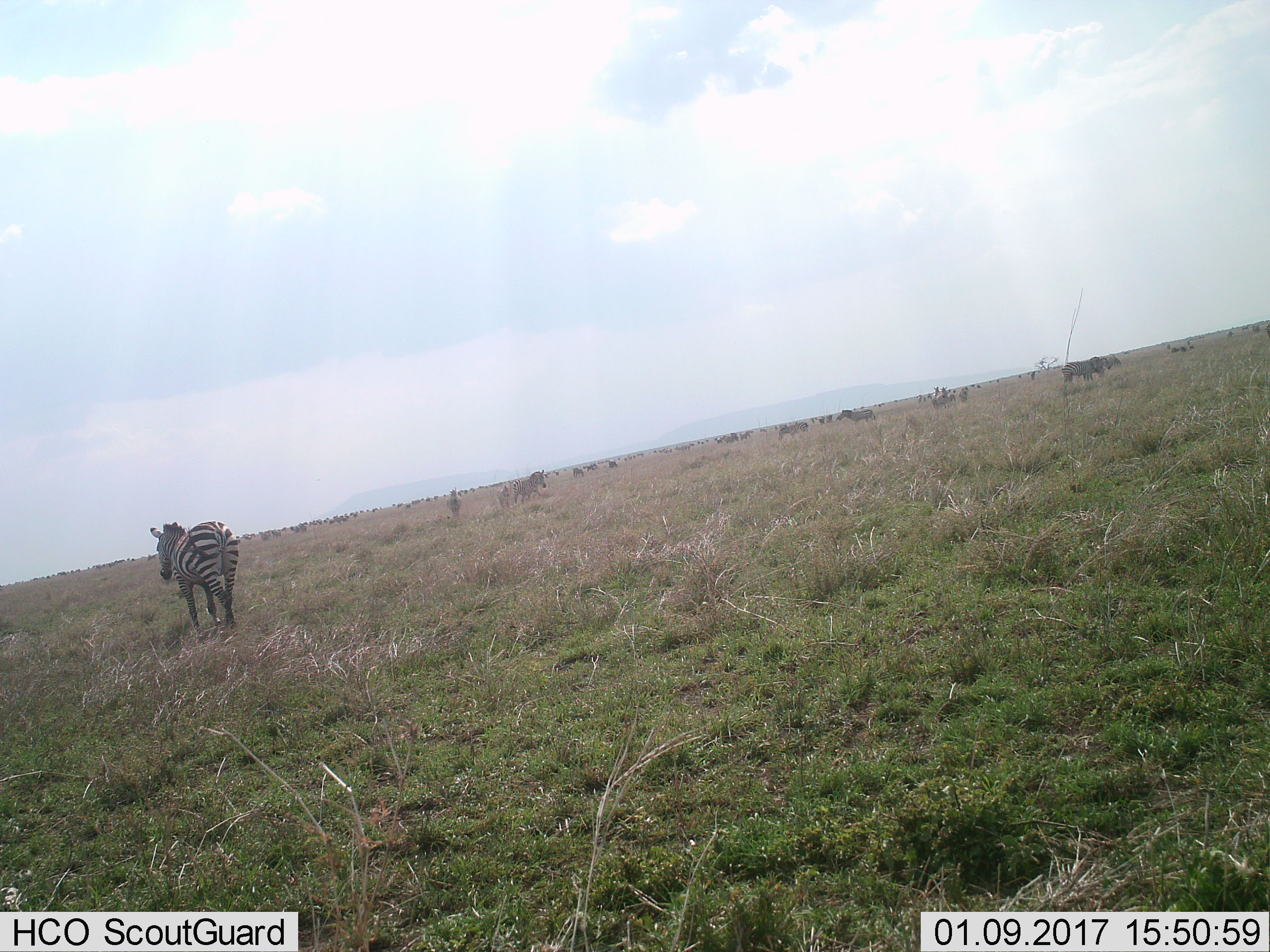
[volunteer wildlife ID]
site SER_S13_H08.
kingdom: Animalia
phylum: Chordata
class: Mammalia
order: Perissodactyla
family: Equidae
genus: Equus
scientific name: Equus quagga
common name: plains zebra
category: zebraplains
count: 11-50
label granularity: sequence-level